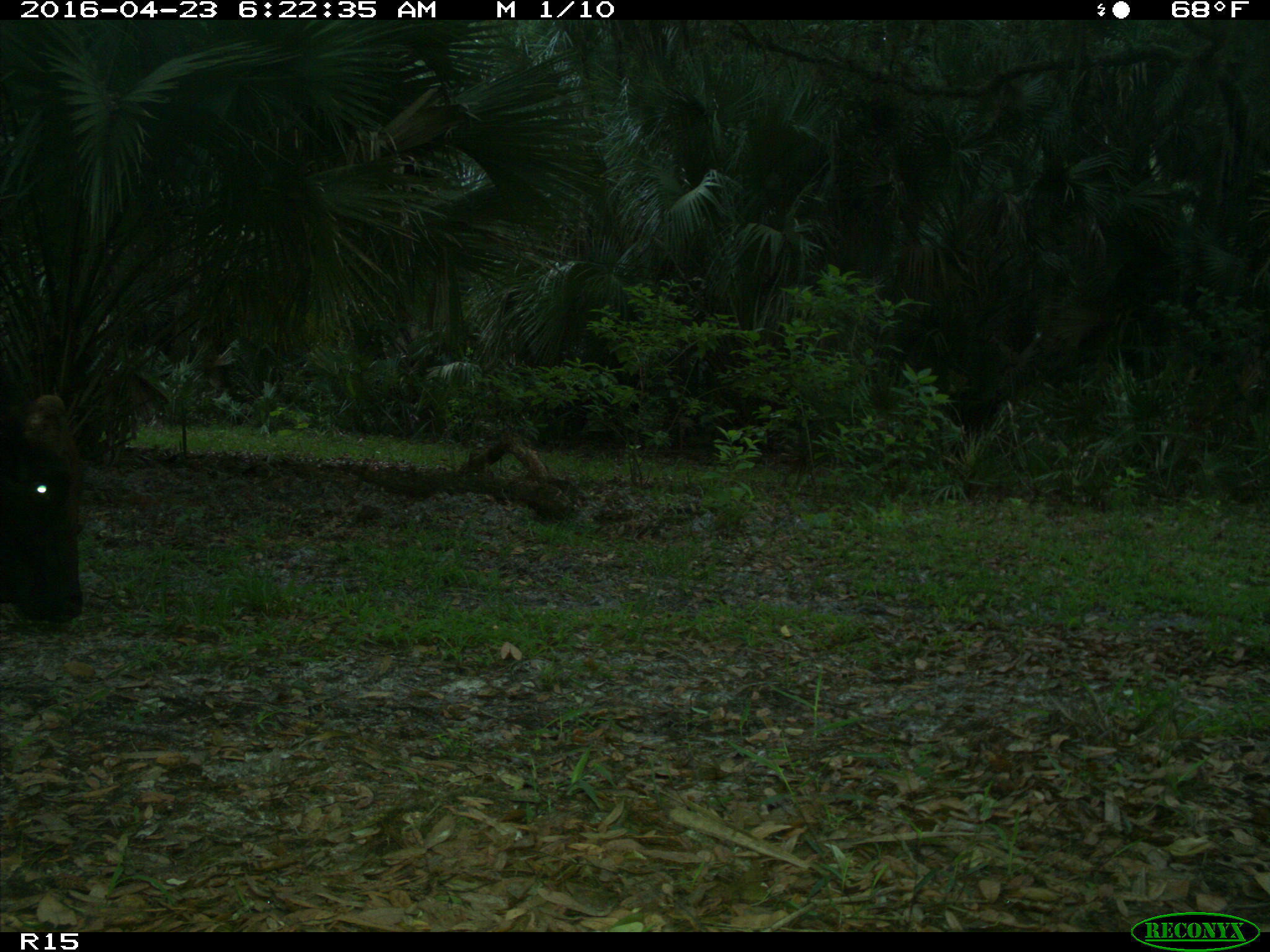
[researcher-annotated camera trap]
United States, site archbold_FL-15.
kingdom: Animalia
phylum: Chordata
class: Mammalia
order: Artiodactyla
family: Bovidae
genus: Bos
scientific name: Bos taurus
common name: domestic cow